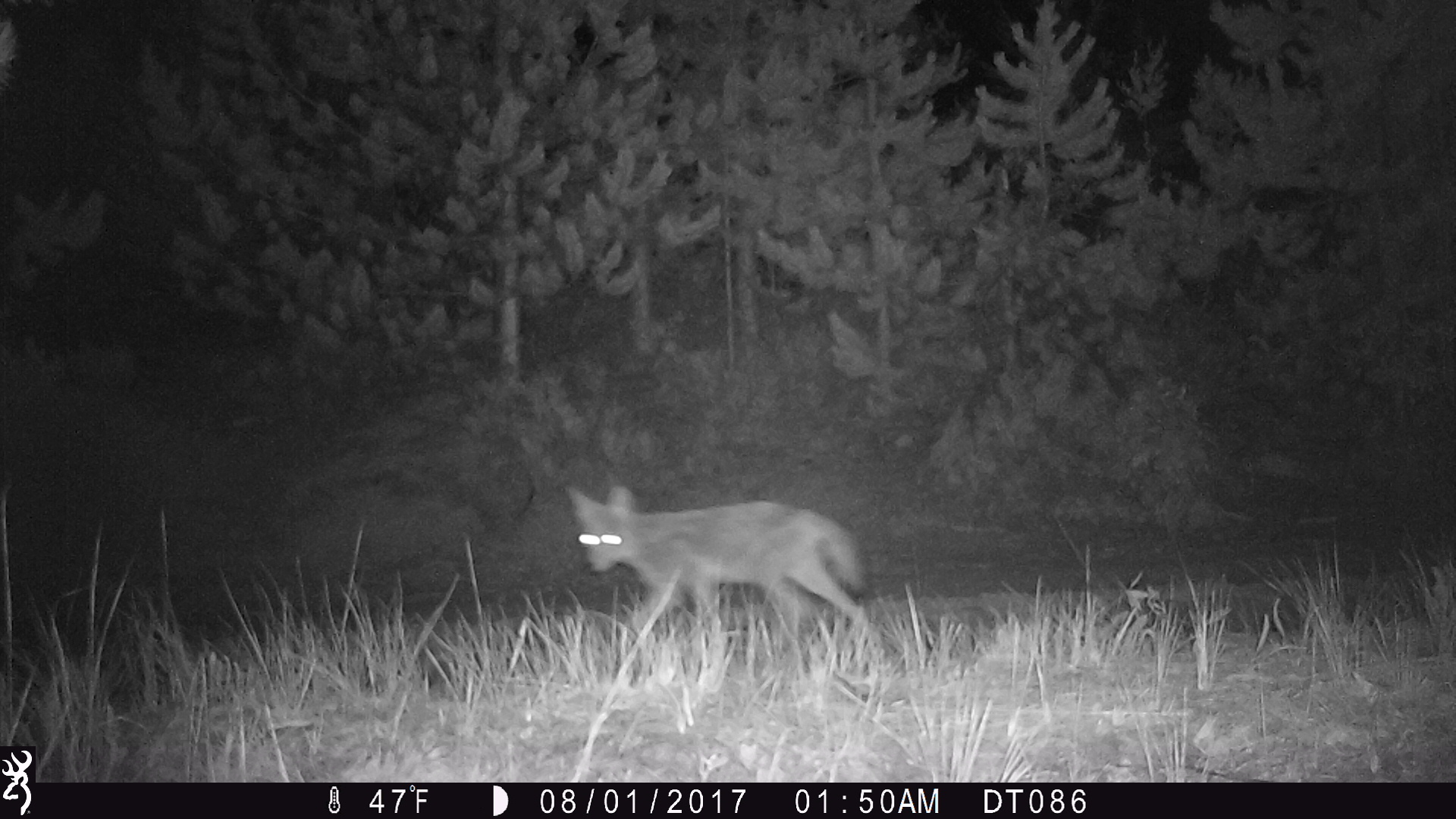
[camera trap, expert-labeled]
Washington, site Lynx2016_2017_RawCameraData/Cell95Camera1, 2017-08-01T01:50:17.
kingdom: Animalia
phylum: Chordata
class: Mammalia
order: Carnivora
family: Canidae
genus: Canis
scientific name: Canis latrans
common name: coyote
Canis latrans (coyote). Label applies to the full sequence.